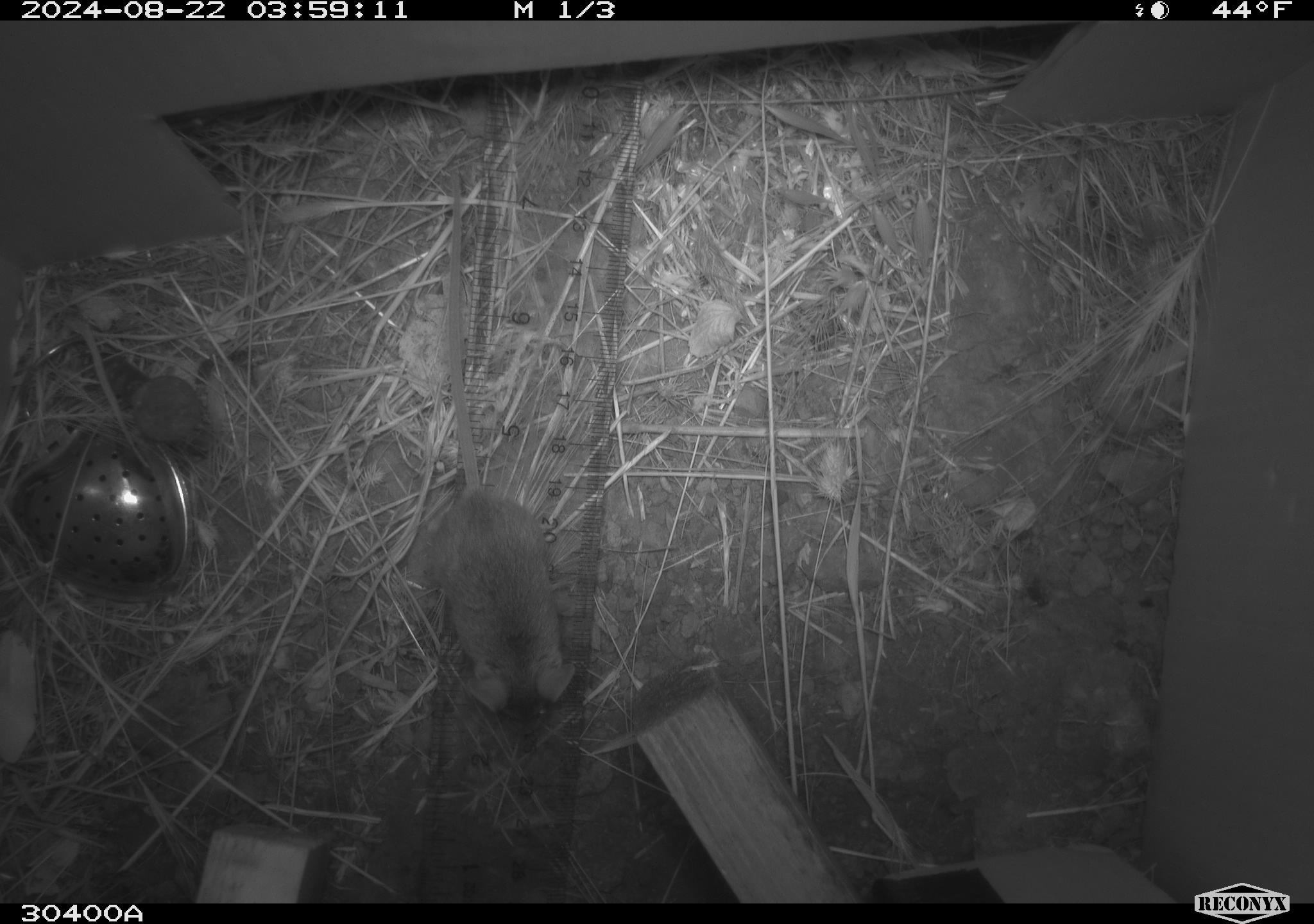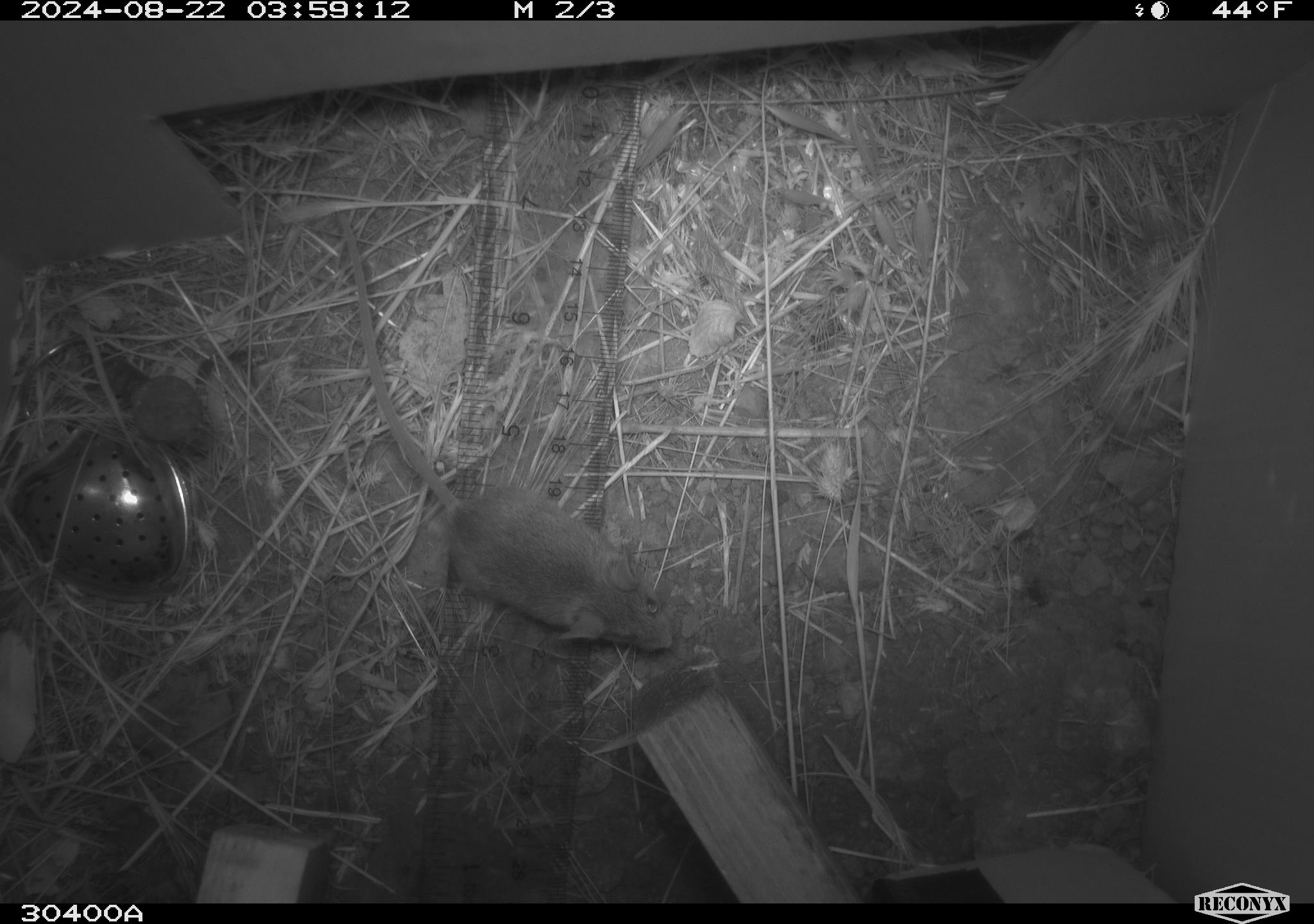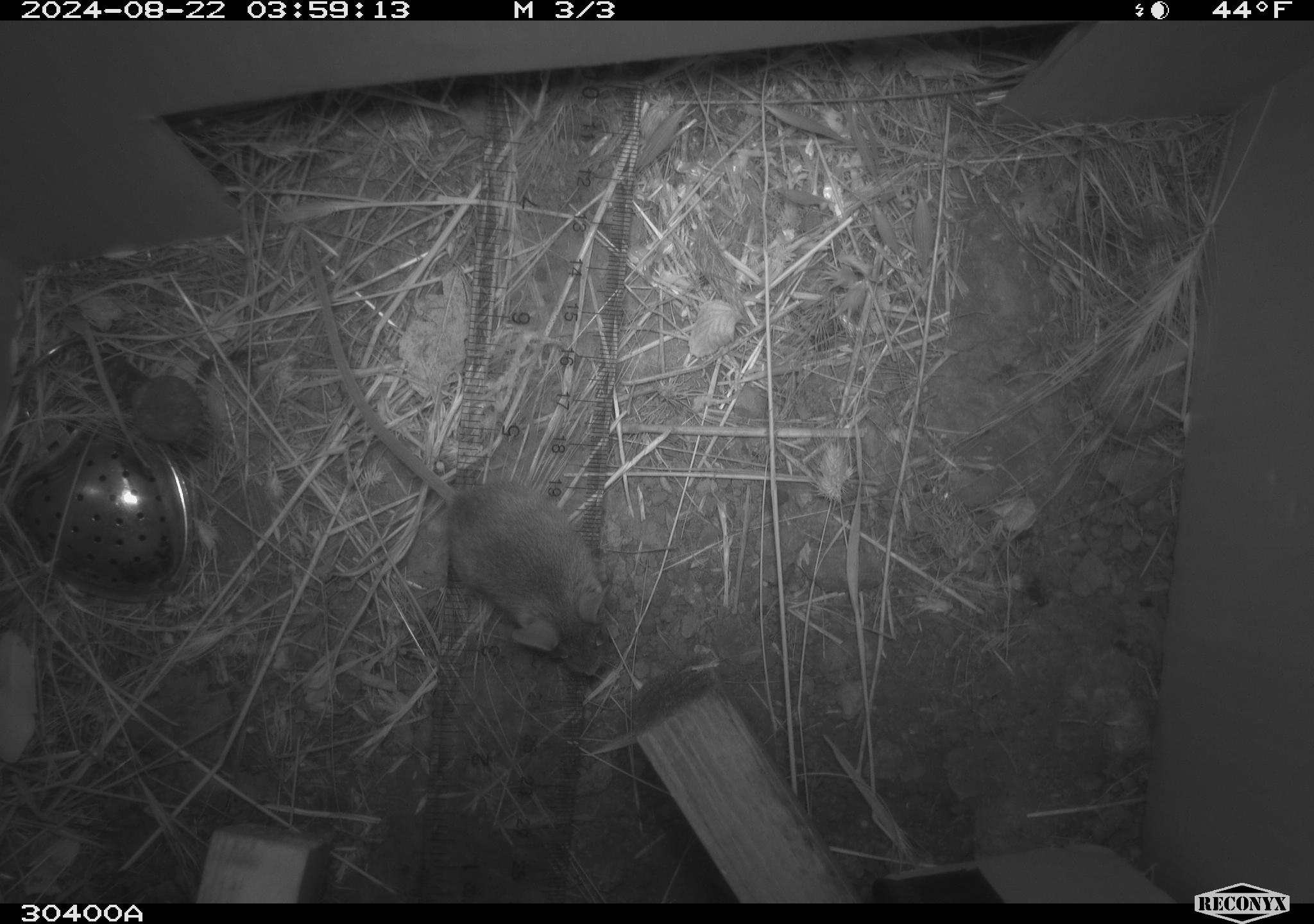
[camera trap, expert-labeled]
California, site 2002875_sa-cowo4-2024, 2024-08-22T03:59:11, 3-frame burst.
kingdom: Animalia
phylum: Chordata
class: Mammalia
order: Rodentia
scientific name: Rodentia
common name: mouse species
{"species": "mouse species (Rodentia)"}